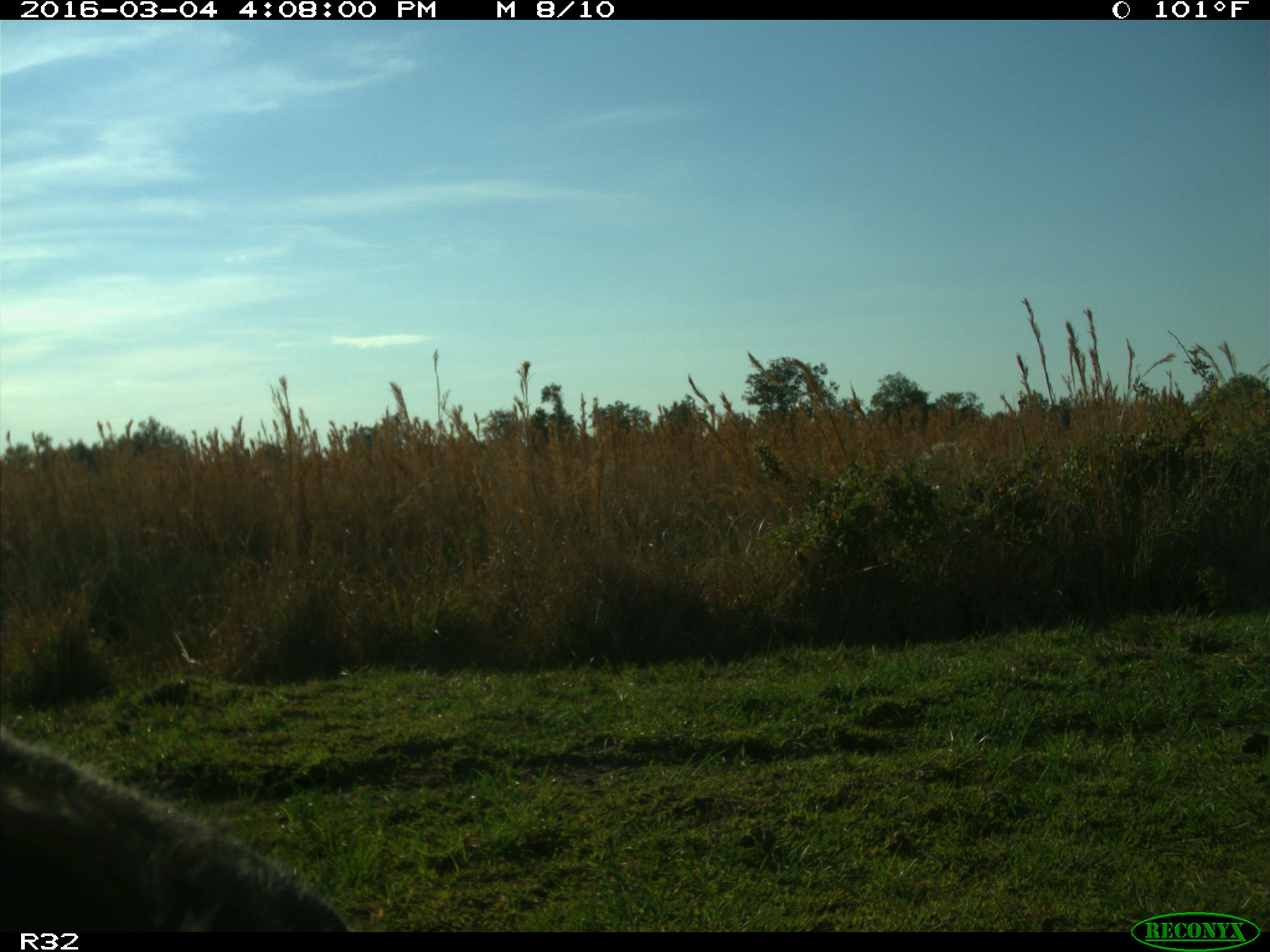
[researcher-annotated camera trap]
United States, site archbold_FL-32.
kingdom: Animalia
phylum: Chordata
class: Mammalia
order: Artiodactyla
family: Bovidae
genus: Bos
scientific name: Bos taurus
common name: domestic cow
Bos taurus (domestic cow).